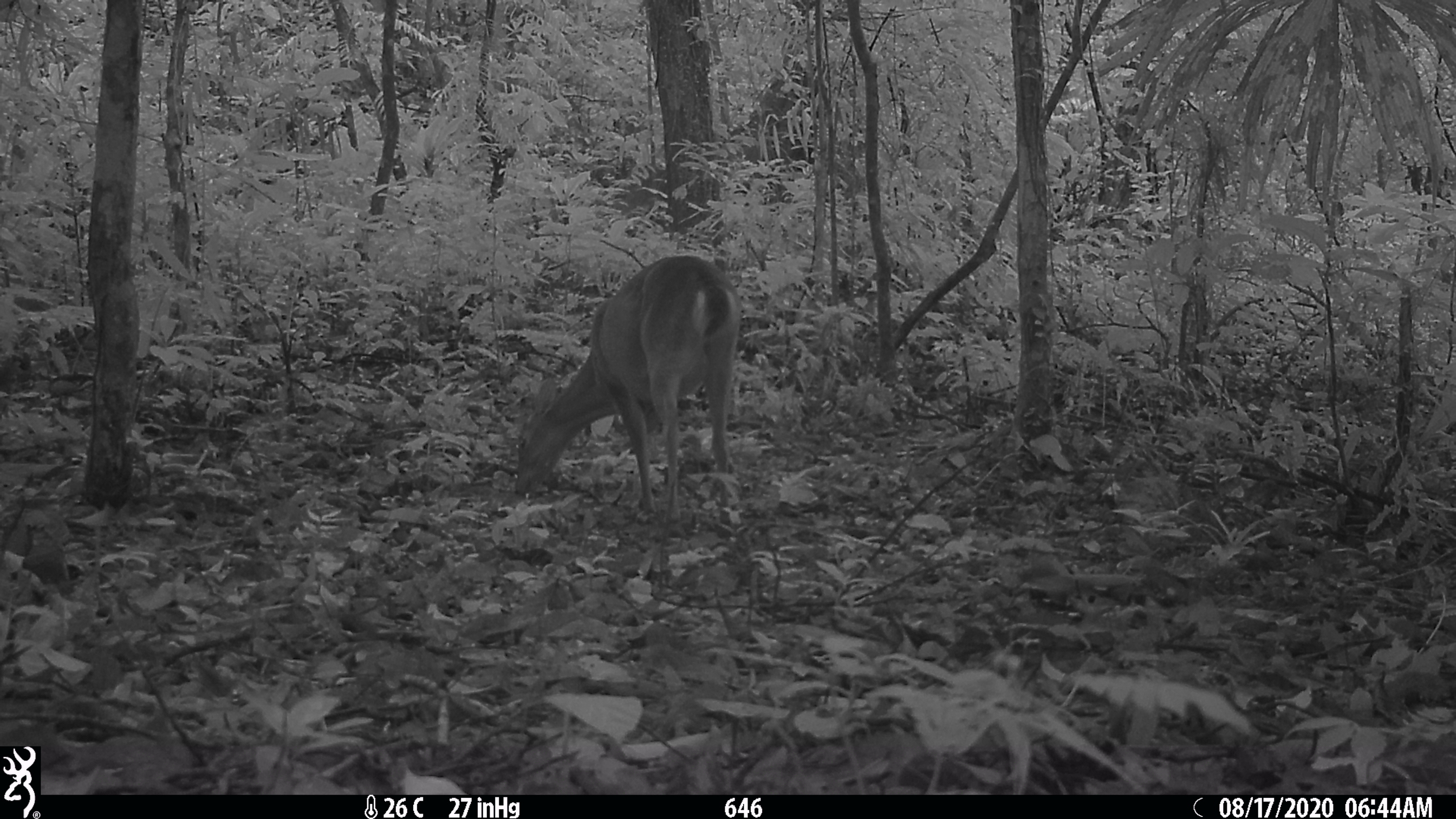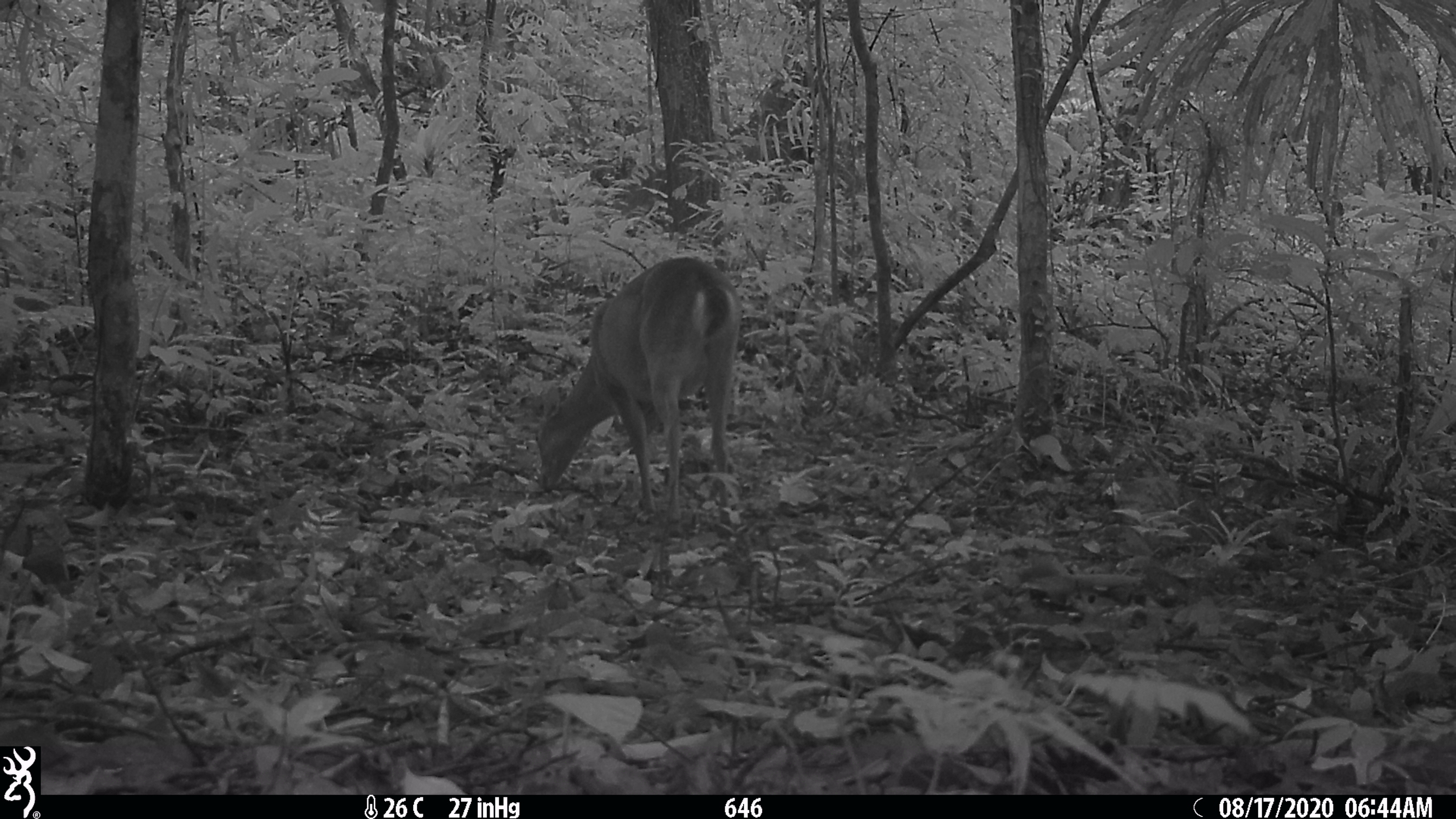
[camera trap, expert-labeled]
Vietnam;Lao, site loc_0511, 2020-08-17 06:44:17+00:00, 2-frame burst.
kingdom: Animalia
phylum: Chordata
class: Mammalia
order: Artiodactyla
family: Cervidae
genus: Muntiacus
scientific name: Muntiacus vuquangensis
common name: large-antlered muntjac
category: large antlered muntjac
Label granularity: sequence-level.